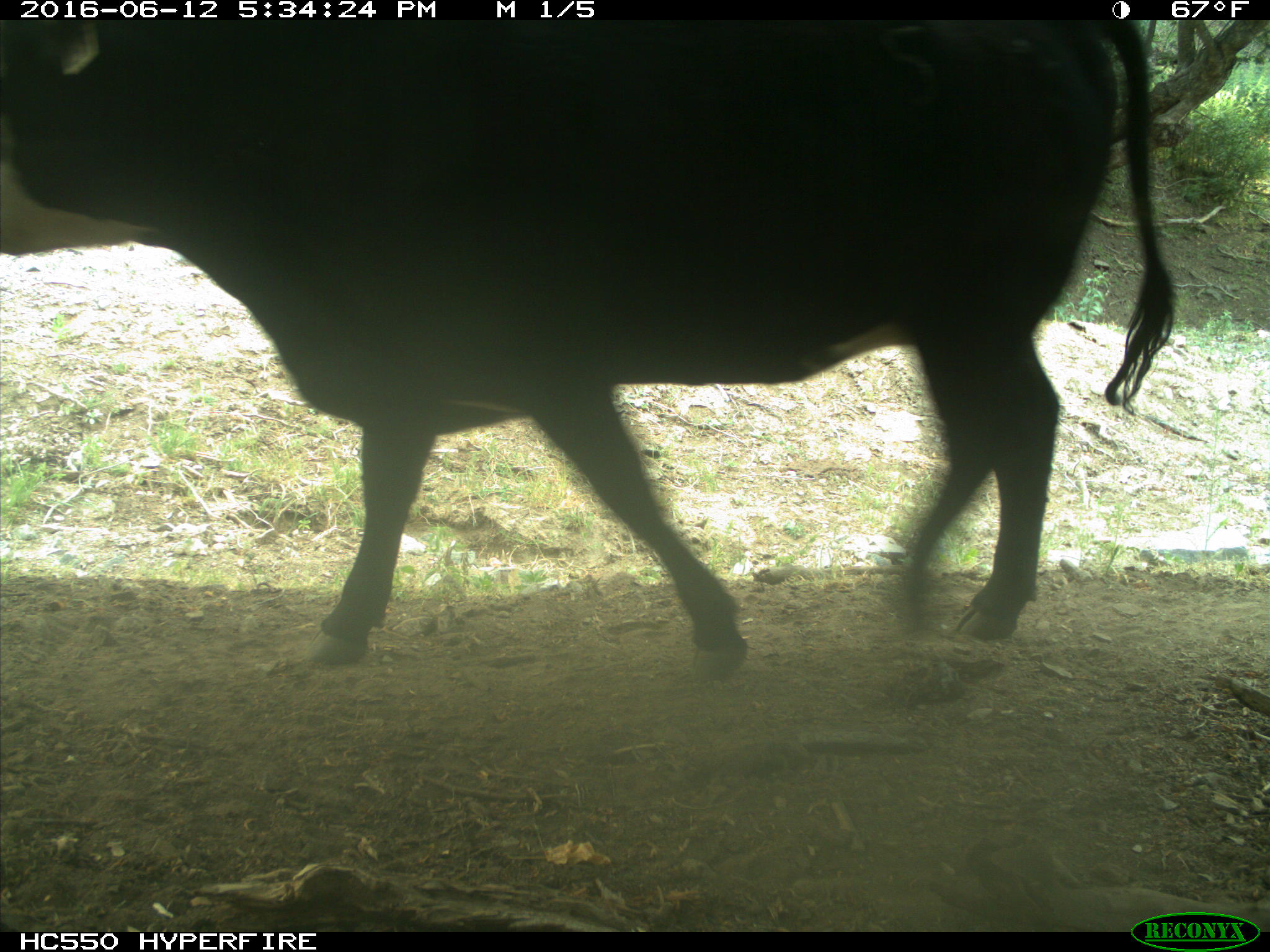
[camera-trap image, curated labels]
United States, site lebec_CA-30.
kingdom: Animalia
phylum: Chordata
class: Mammalia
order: Artiodactyla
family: Bovidae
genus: Bos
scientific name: Bos taurus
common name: domestic cow